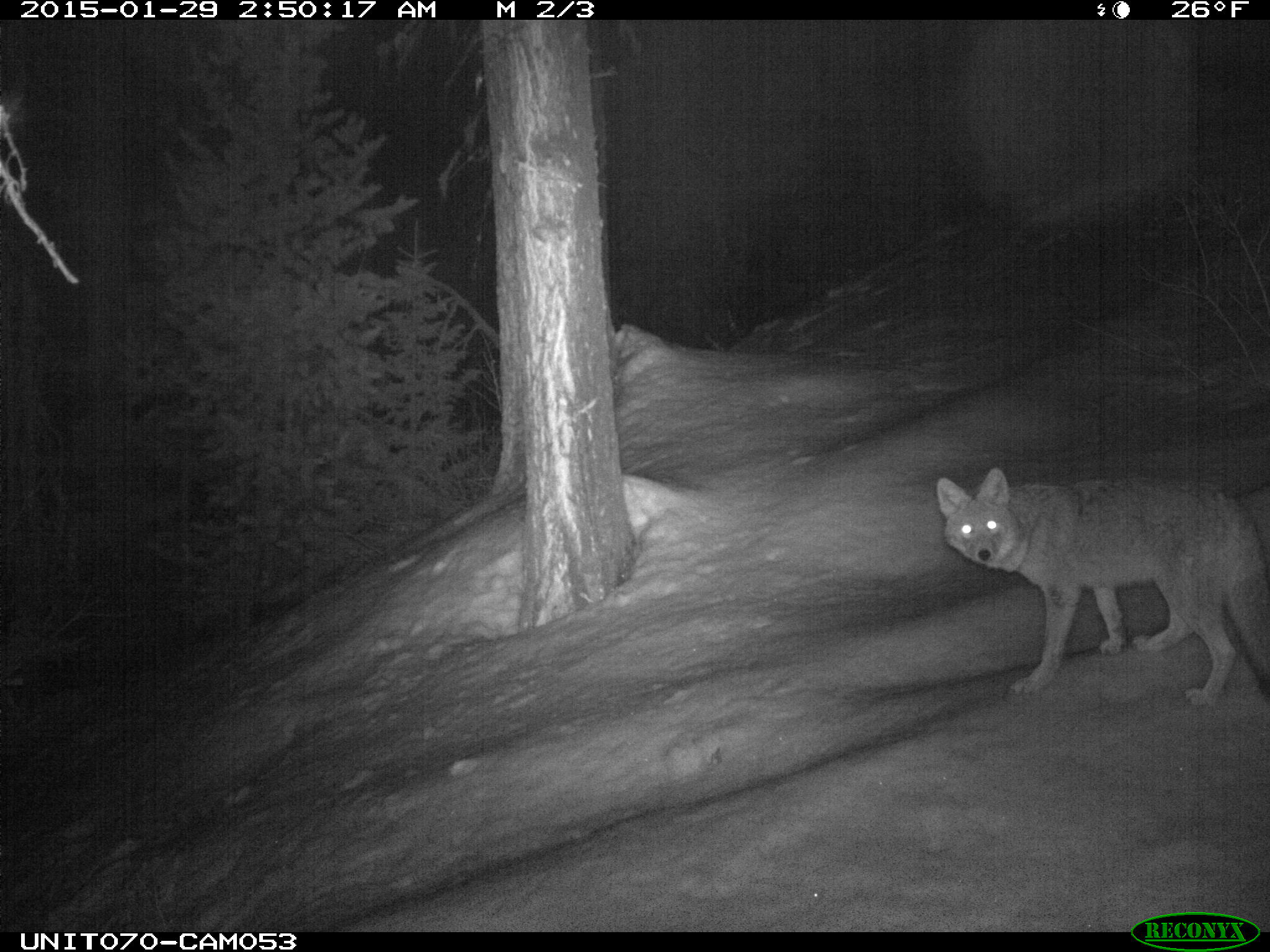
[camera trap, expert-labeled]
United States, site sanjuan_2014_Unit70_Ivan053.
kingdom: Animalia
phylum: Chordata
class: Mammalia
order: Carnivora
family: Canidae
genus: Canis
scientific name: Canis latrans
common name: coyote